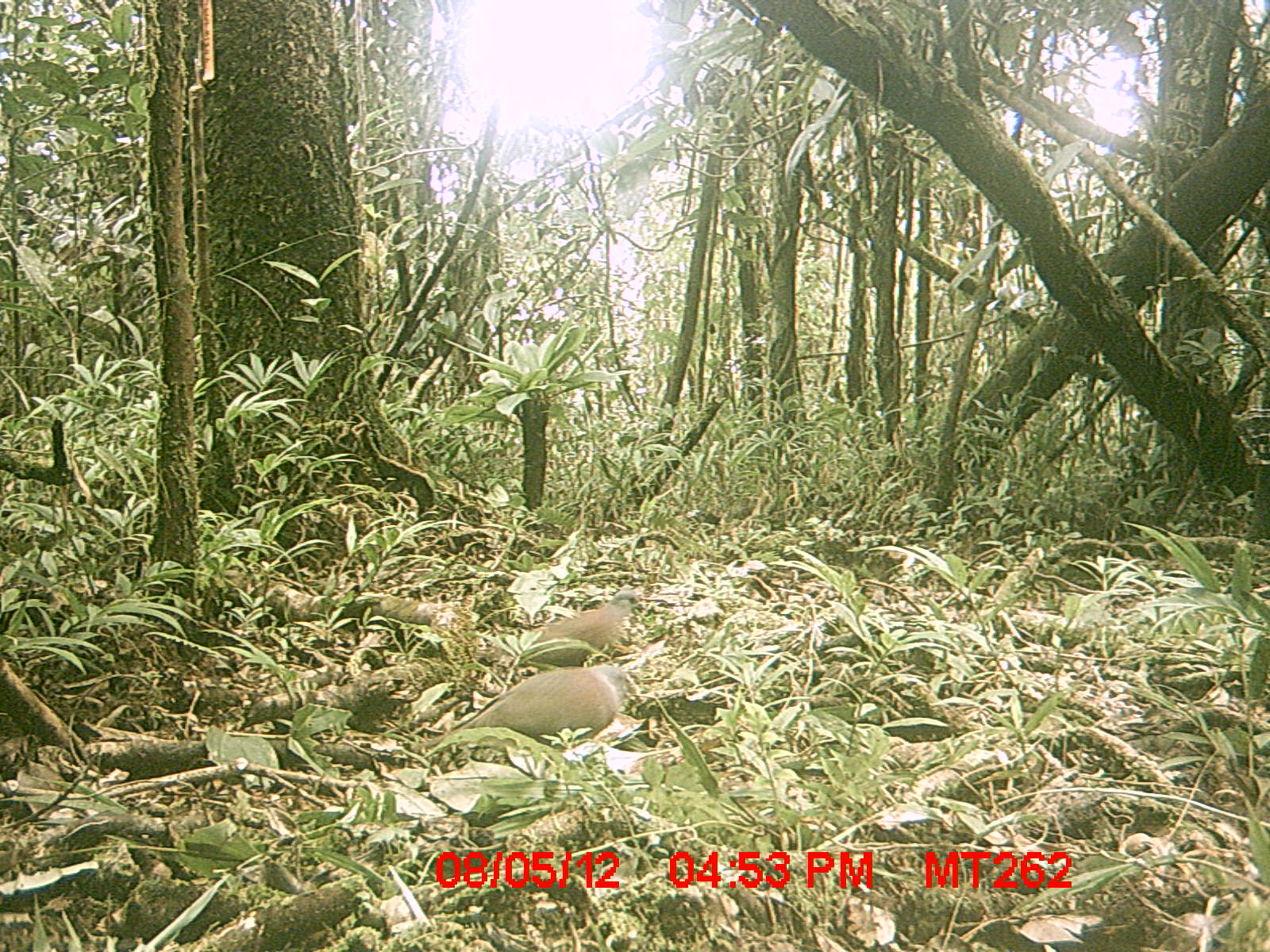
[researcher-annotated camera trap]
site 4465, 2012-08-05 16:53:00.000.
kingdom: Animalia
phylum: Chordata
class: Aves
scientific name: Aves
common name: bird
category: unknown bird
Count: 2.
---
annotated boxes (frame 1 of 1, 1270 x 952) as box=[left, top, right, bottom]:
unknown bird: box=[411, 664, 633, 750]; box=[524, 588, 643, 666]